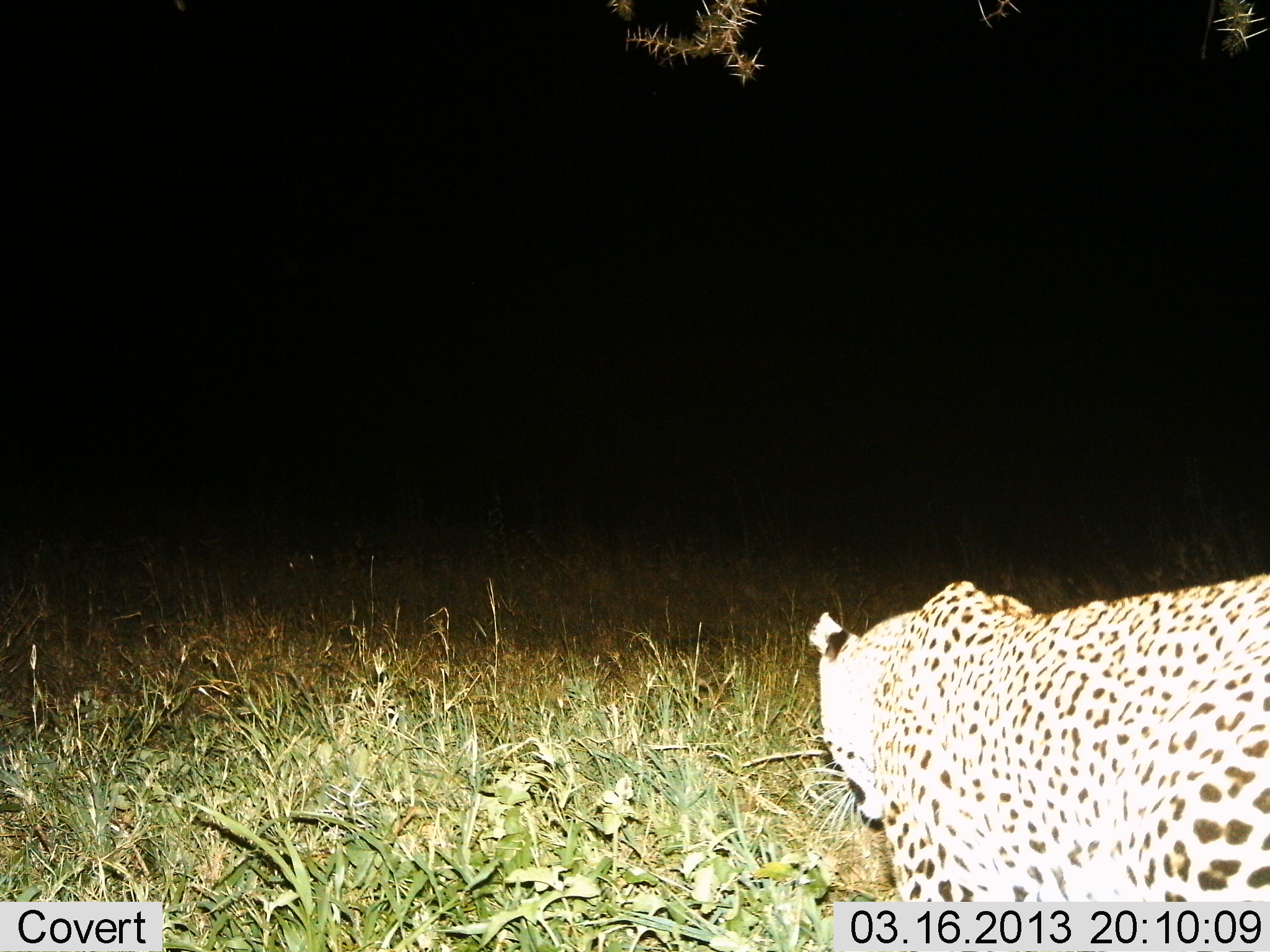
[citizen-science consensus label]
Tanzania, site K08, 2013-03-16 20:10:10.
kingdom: Animalia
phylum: Chordata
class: Mammalia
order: Carnivora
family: Felidae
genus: Panthera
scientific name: Panthera pardus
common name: leopard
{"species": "leopard (Panthera pardus)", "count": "1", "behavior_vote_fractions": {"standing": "19%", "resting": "0%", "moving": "81%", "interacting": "0%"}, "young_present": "0%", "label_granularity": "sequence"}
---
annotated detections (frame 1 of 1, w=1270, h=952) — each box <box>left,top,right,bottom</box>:
animal: <box>809,575,1270,905</box>